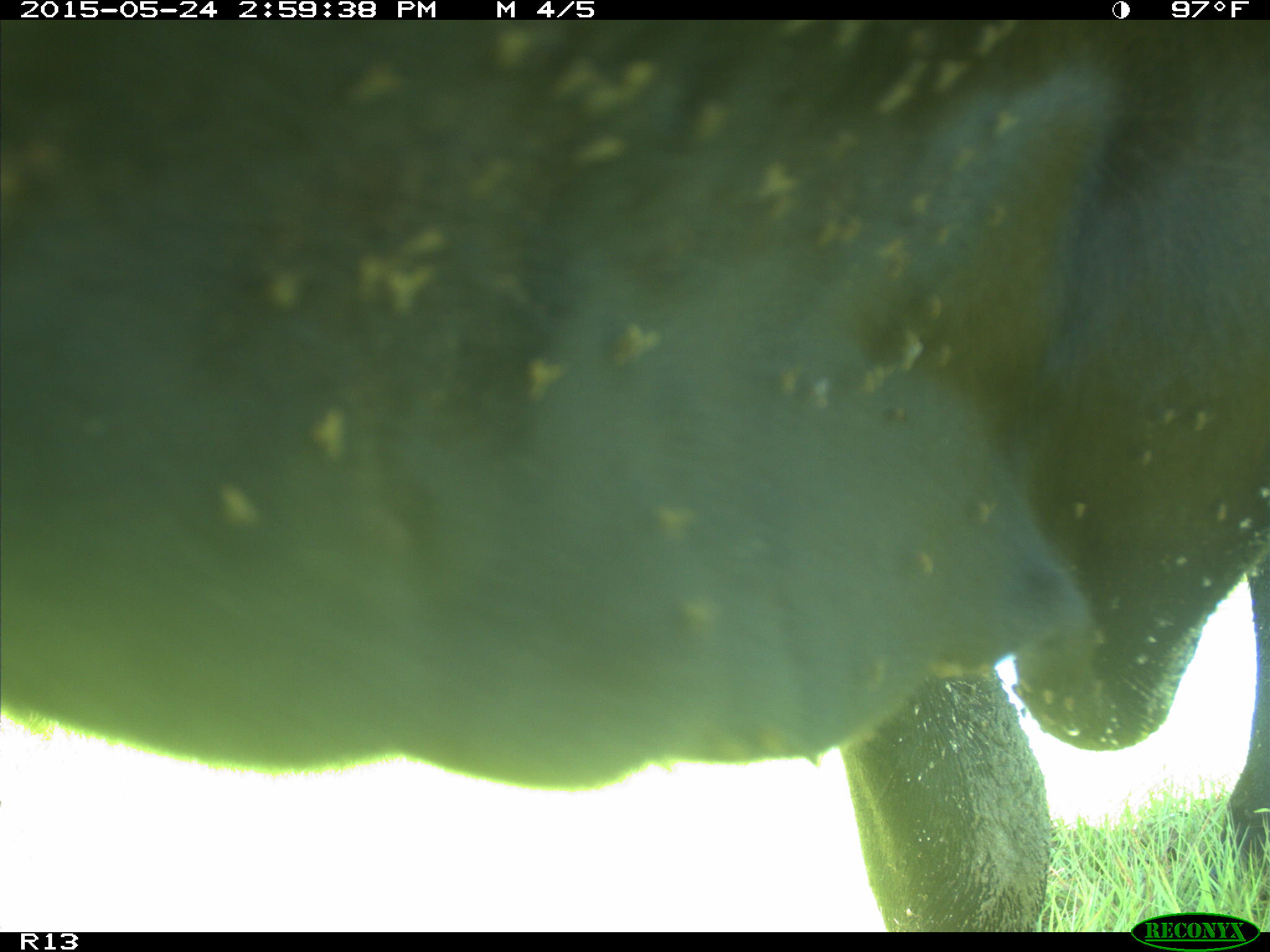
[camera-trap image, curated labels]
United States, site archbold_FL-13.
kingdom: Animalia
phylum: Chordata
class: Mammalia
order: Artiodactyla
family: Bovidae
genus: Bos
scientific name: Bos taurus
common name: domestic cow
Bos taurus (domestic cow).